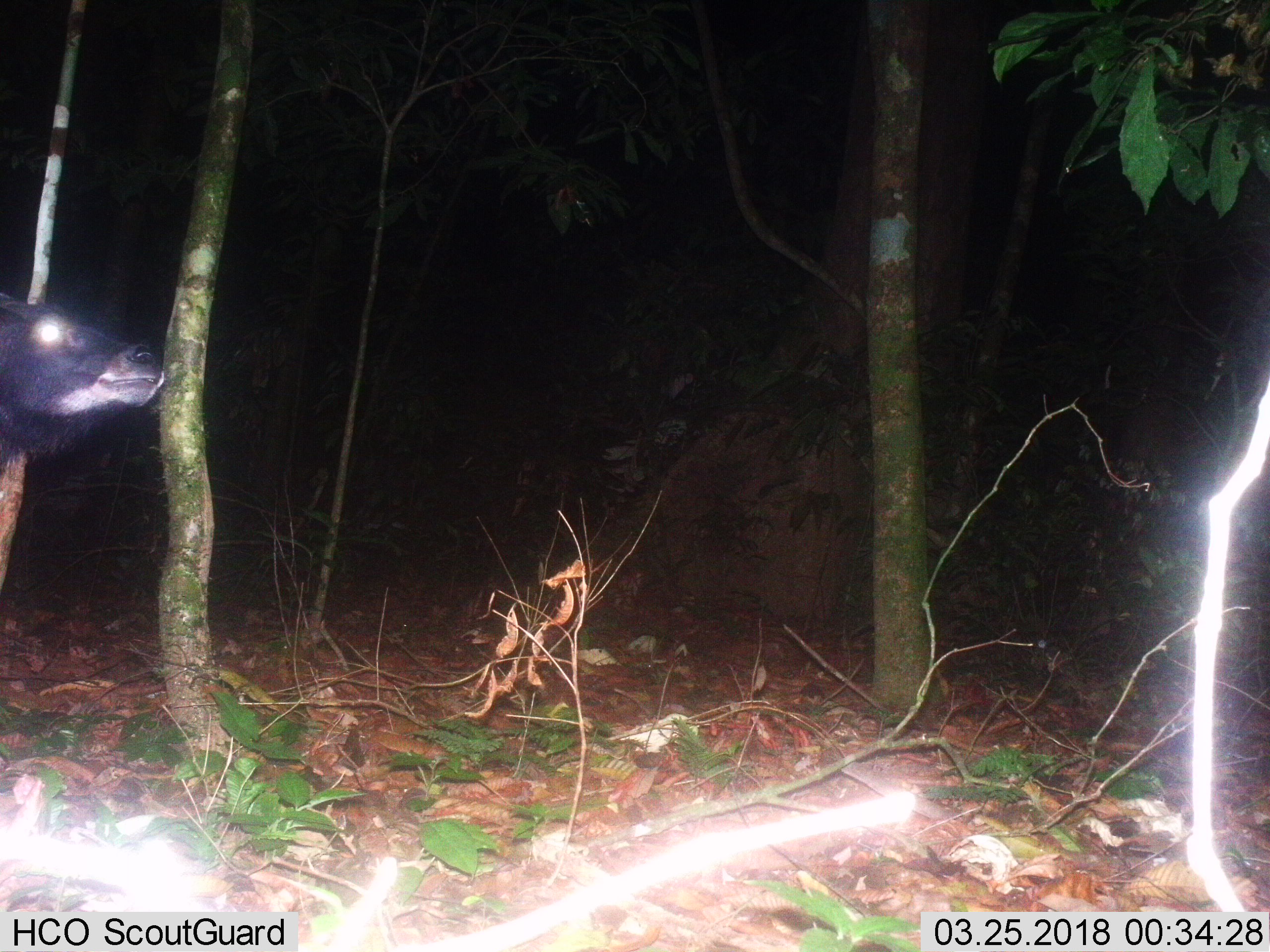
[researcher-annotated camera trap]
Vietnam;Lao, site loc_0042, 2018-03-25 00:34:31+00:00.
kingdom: Animalia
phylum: Chordata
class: Mammalia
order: Artiodactyla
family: Bovidae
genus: Capricornis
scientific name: Capricornis sumatraensis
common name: chinese serow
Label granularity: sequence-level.